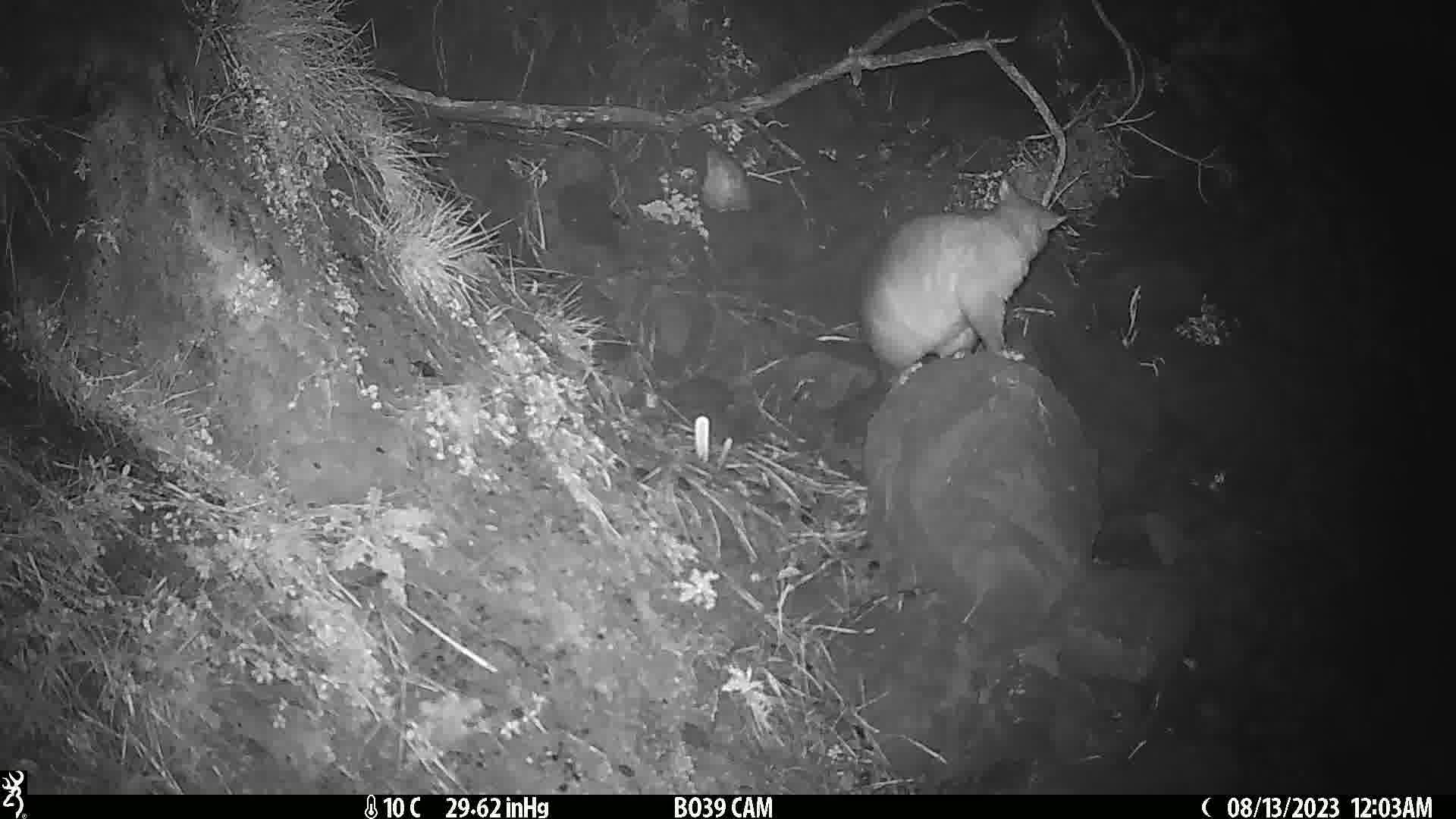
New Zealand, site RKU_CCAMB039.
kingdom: Animalia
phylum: Chordata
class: Mammalia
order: Diprotodontia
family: Phalangeridae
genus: Trichosurus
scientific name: Trichosurus vulpecula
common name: common brushtail possum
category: possum